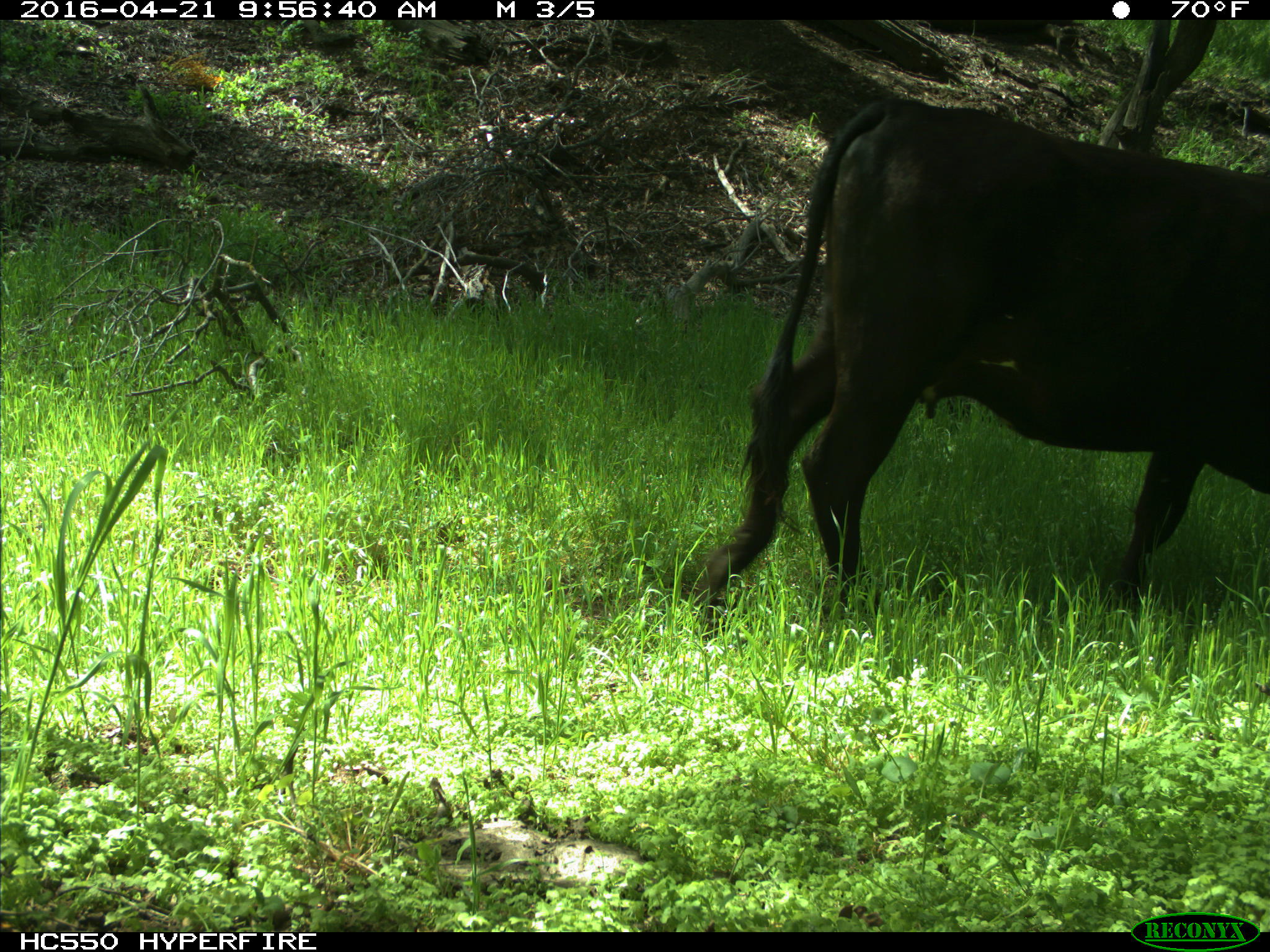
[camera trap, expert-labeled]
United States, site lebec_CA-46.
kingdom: Animalia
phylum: Chordata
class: Mammalia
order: Artiodactyla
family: Bovidae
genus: Bos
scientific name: Bos taurus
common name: domestic cow